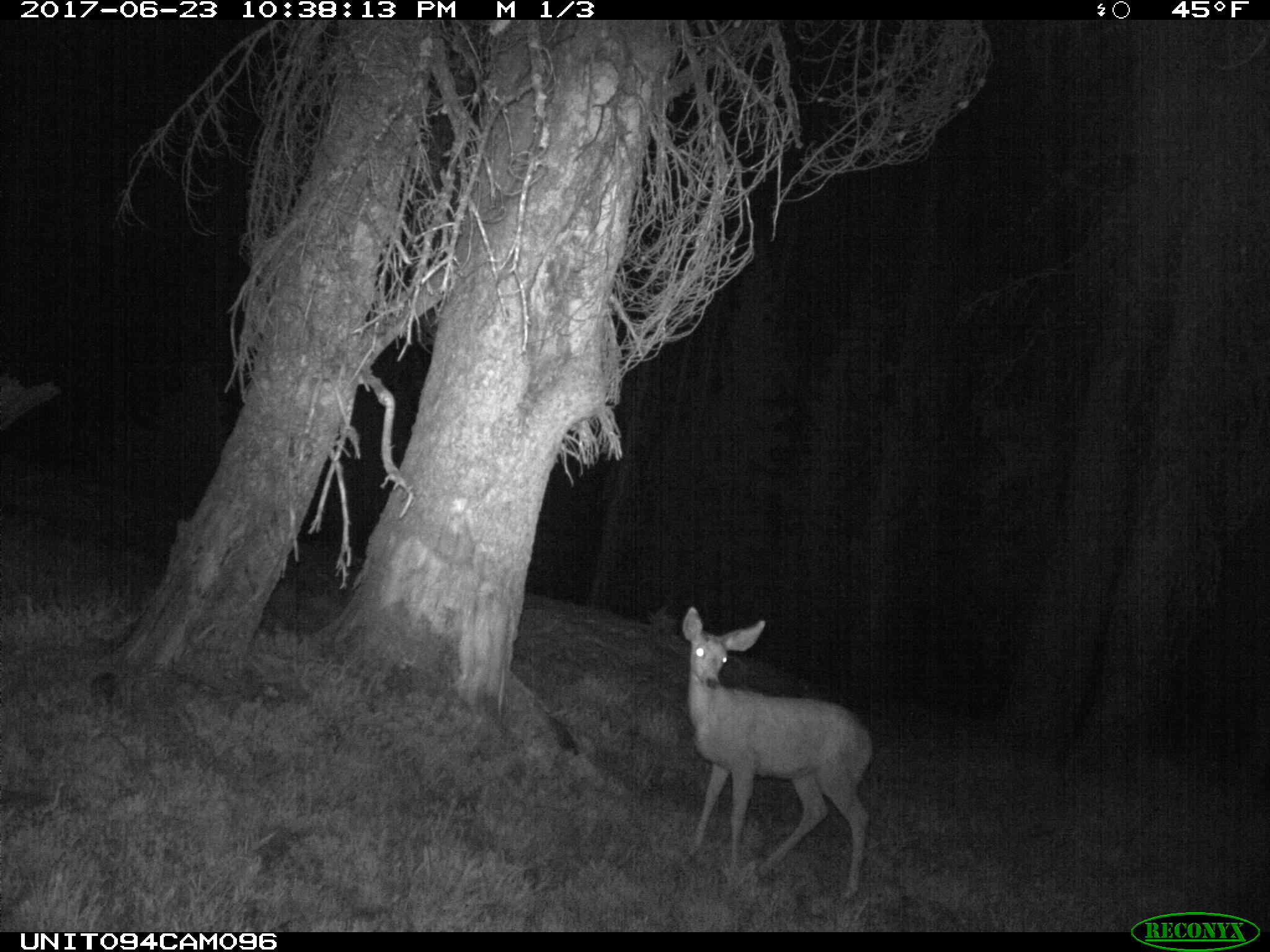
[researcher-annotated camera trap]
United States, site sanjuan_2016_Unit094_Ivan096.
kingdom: Animalia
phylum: Chordata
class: Mammalia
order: Artiodactyla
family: Cervidae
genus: Odocoileus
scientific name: Odocoileus hemionus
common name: mule deer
Odocoileus hemionus (mule deer).